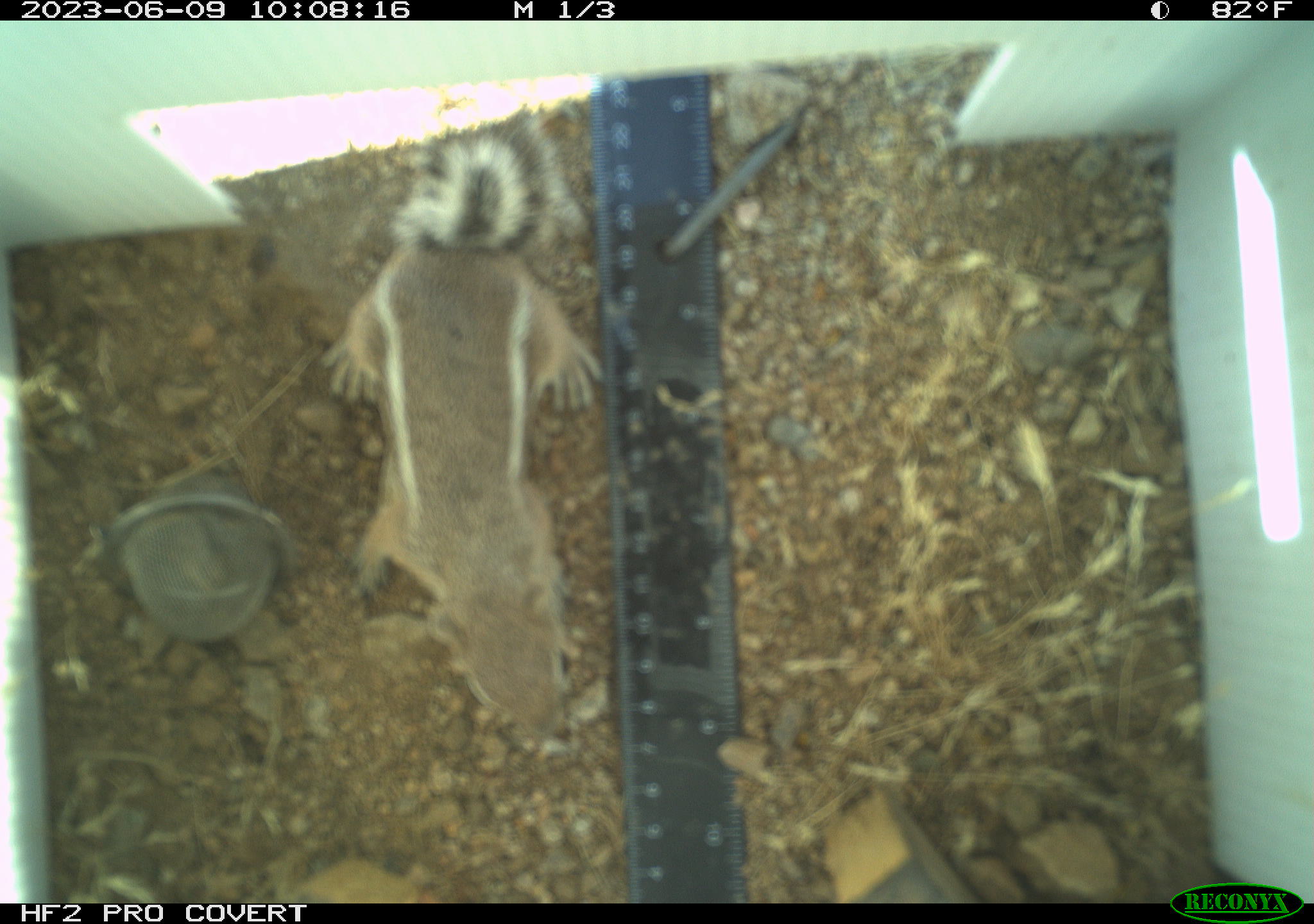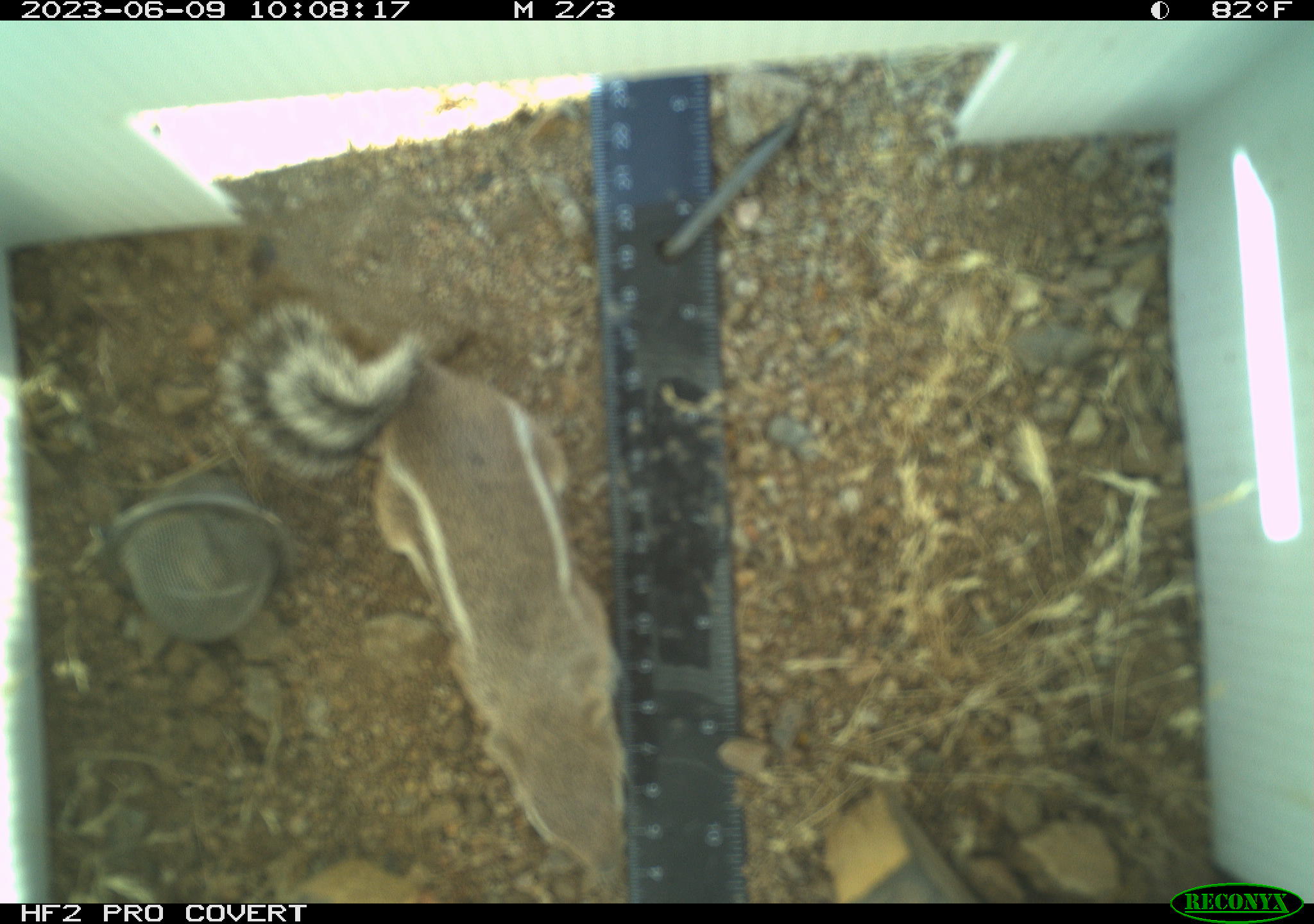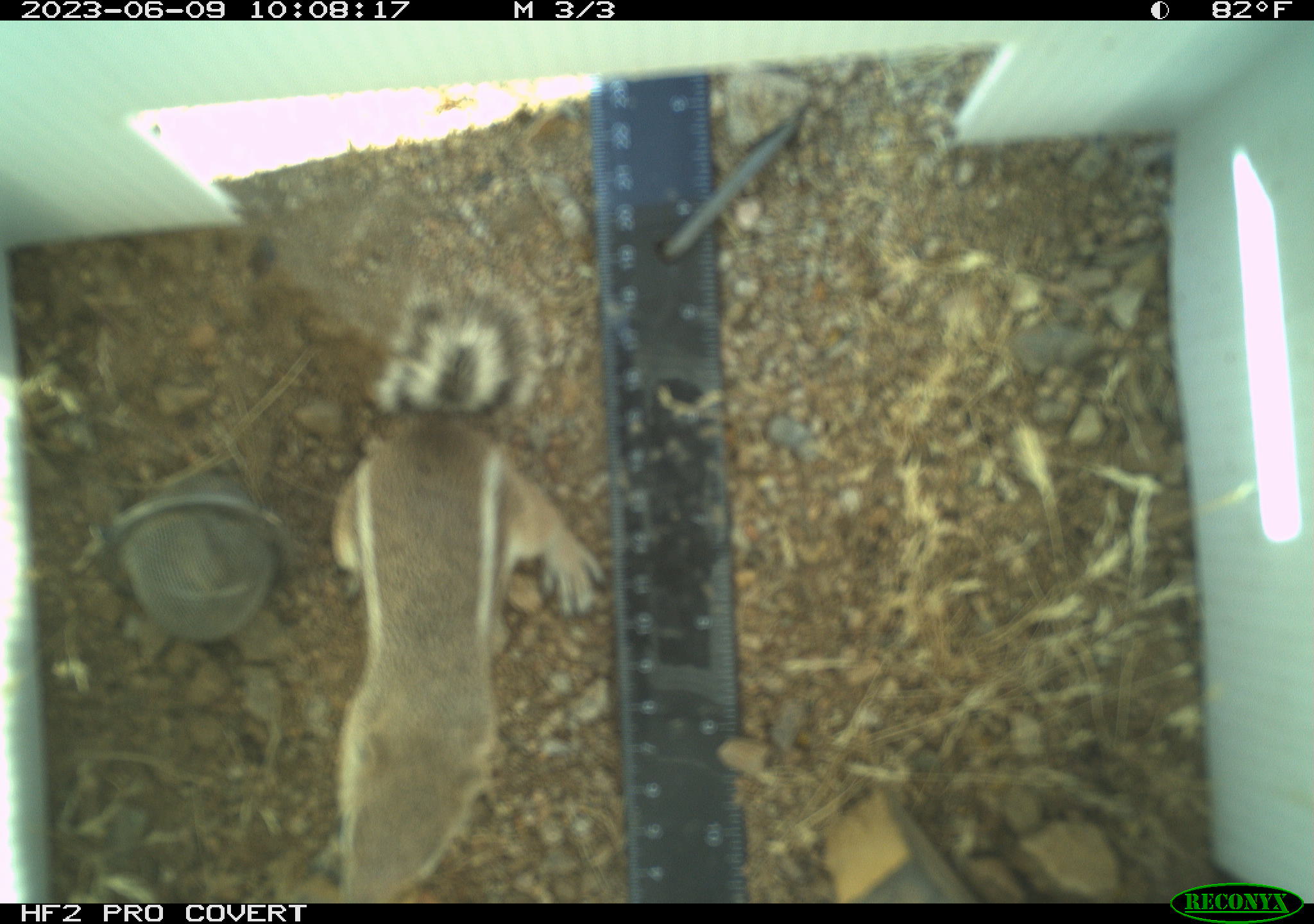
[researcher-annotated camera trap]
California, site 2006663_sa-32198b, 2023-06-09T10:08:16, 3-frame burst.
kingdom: Animalia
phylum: Chordata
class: Mammalia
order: Rodentia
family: Sciuridae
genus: Ammospermophilus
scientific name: Ammospermophilus leucurus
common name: white-tailed antelope squirrel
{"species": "white-tailed antelope squirrel (Ammospermophilus leucurus)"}